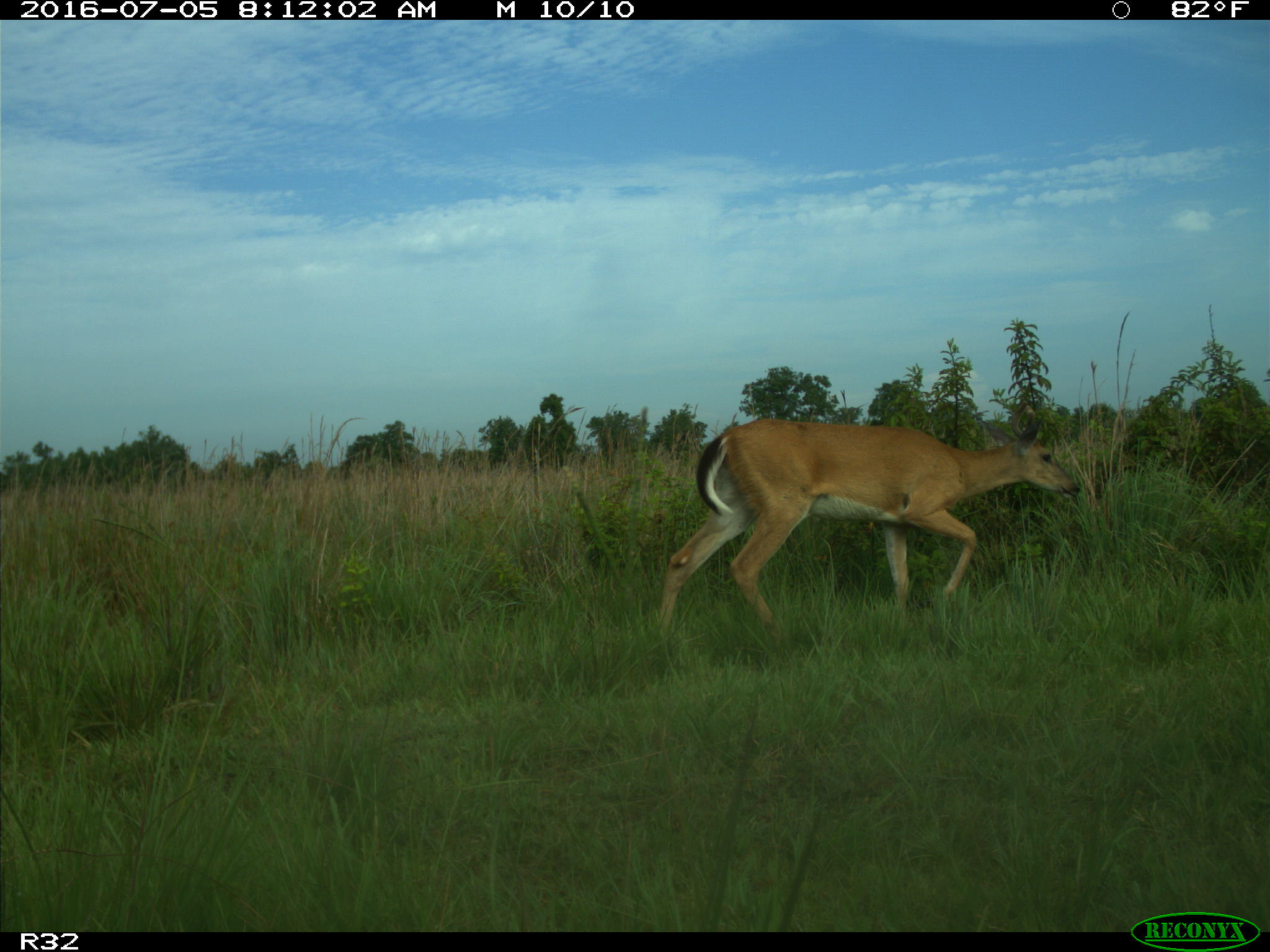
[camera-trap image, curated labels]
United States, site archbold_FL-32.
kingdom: Animalia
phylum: Chordata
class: Mammalia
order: Artiodactyla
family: Cervidae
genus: Odocoileus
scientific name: Odocoileus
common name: deer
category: unidentified deer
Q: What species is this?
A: Unidentified deer (deer) (Odocoileus).